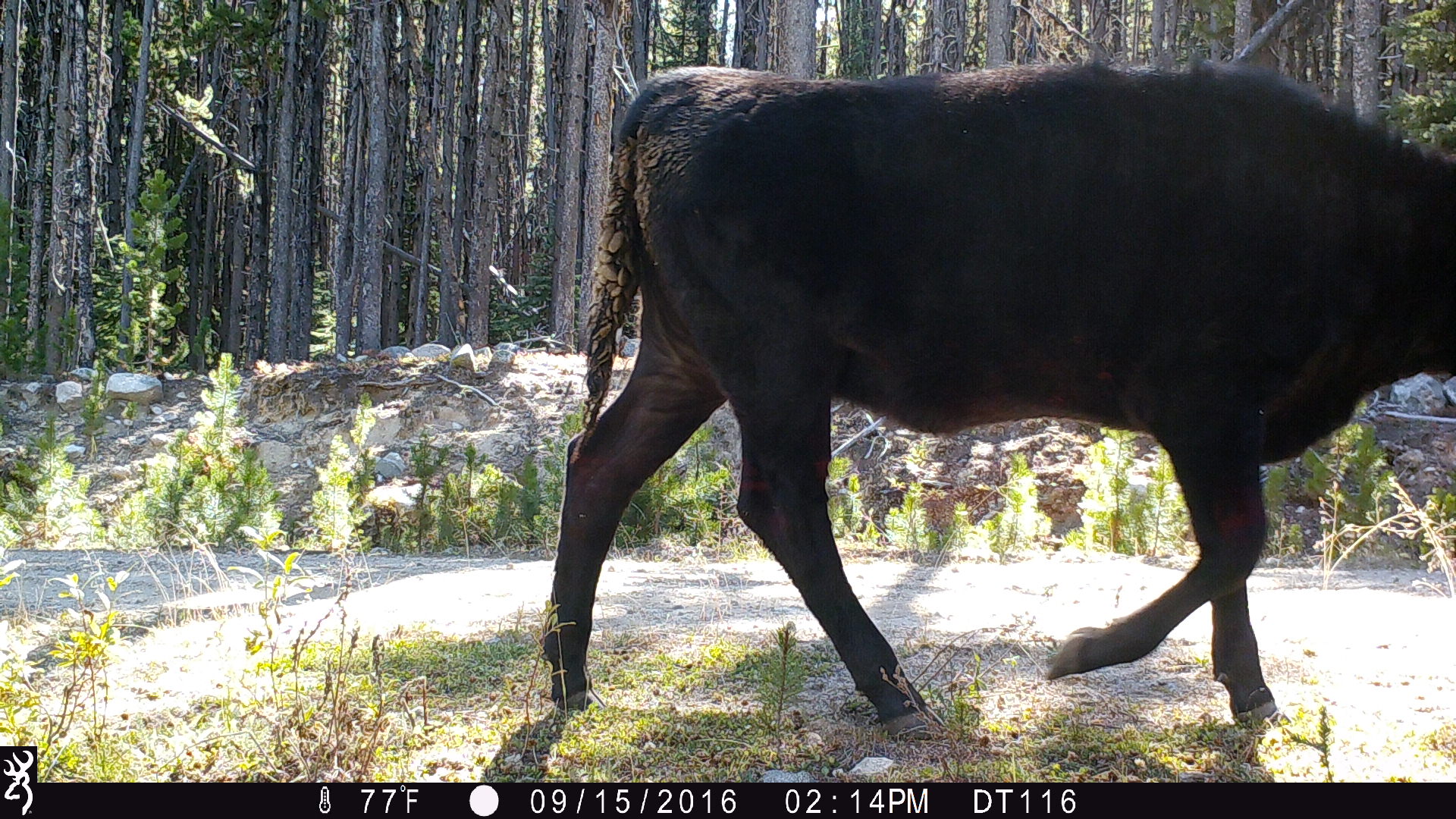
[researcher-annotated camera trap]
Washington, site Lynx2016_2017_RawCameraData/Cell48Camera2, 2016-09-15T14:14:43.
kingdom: Animalia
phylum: Chordata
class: Mammalia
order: Artiodactyla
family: Bovidae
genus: Bos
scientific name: Bos taurus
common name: domestic cattle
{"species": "domestic cattle (Bos taurus)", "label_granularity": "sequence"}